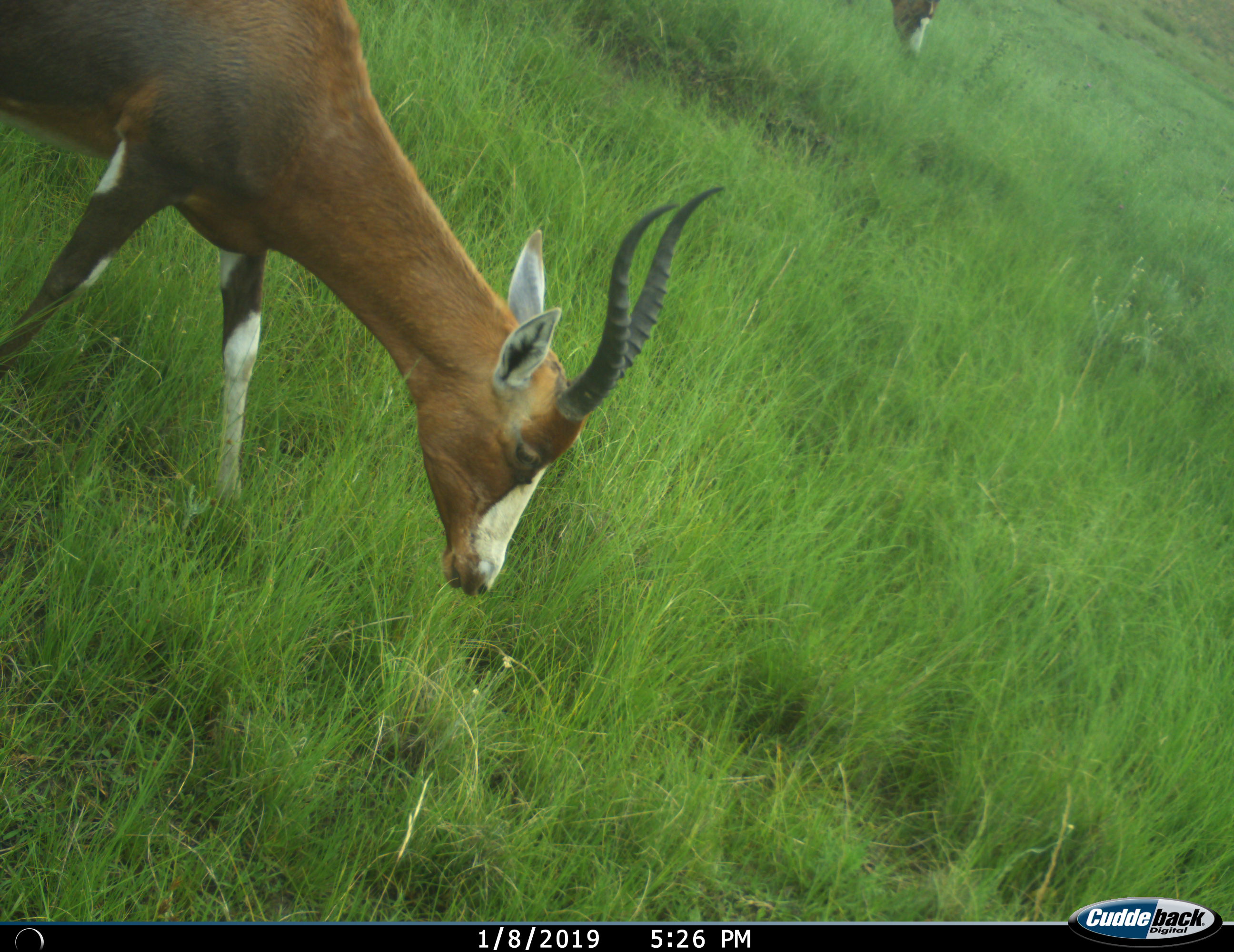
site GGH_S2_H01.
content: unidentified animal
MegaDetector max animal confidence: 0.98